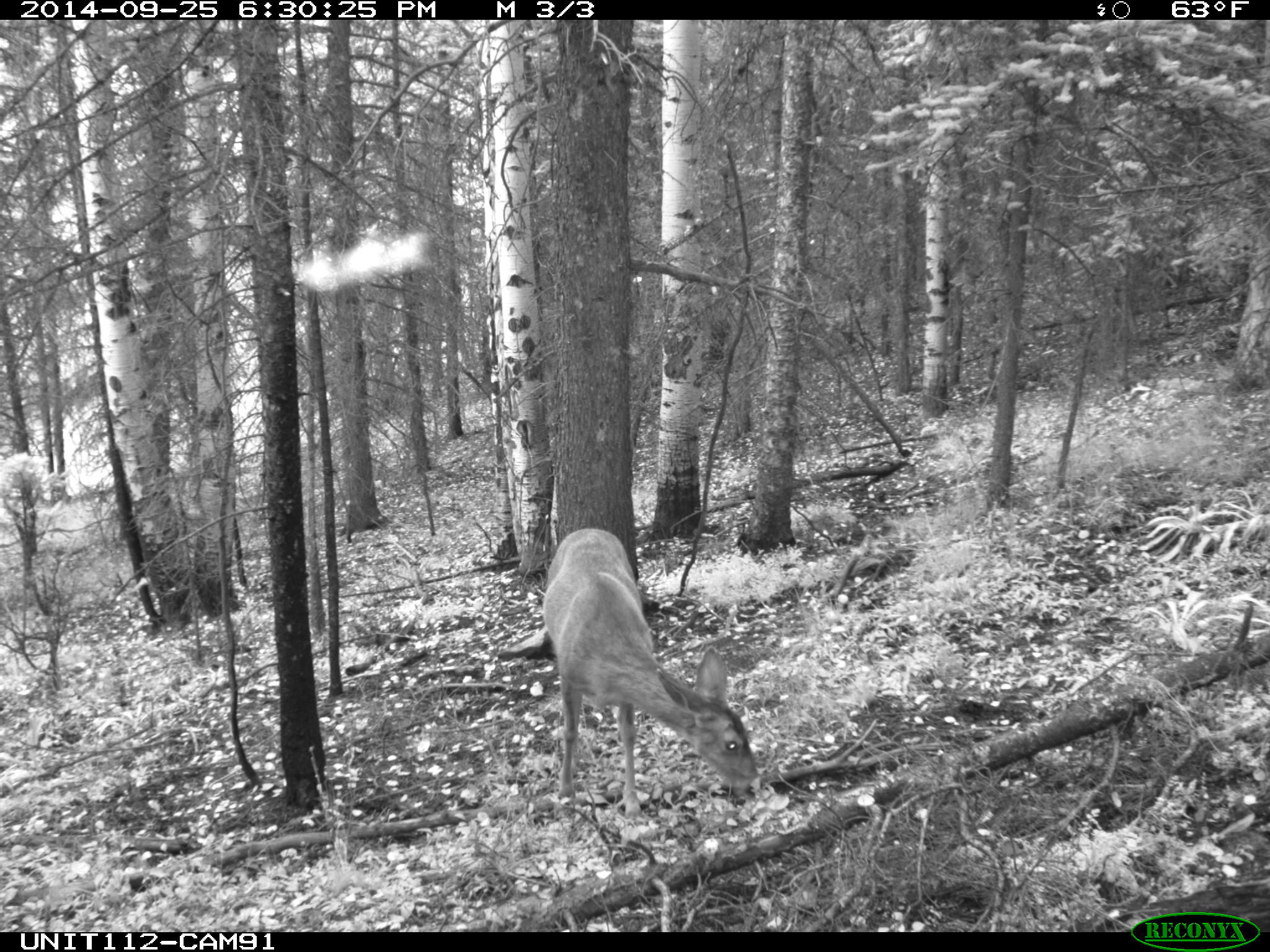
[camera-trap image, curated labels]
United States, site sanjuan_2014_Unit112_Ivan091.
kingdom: Animalia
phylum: Chordata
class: Mammalia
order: Artiodactyla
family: Cervidae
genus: Odocoileus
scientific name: Odocoileus hemionus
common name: mule deer